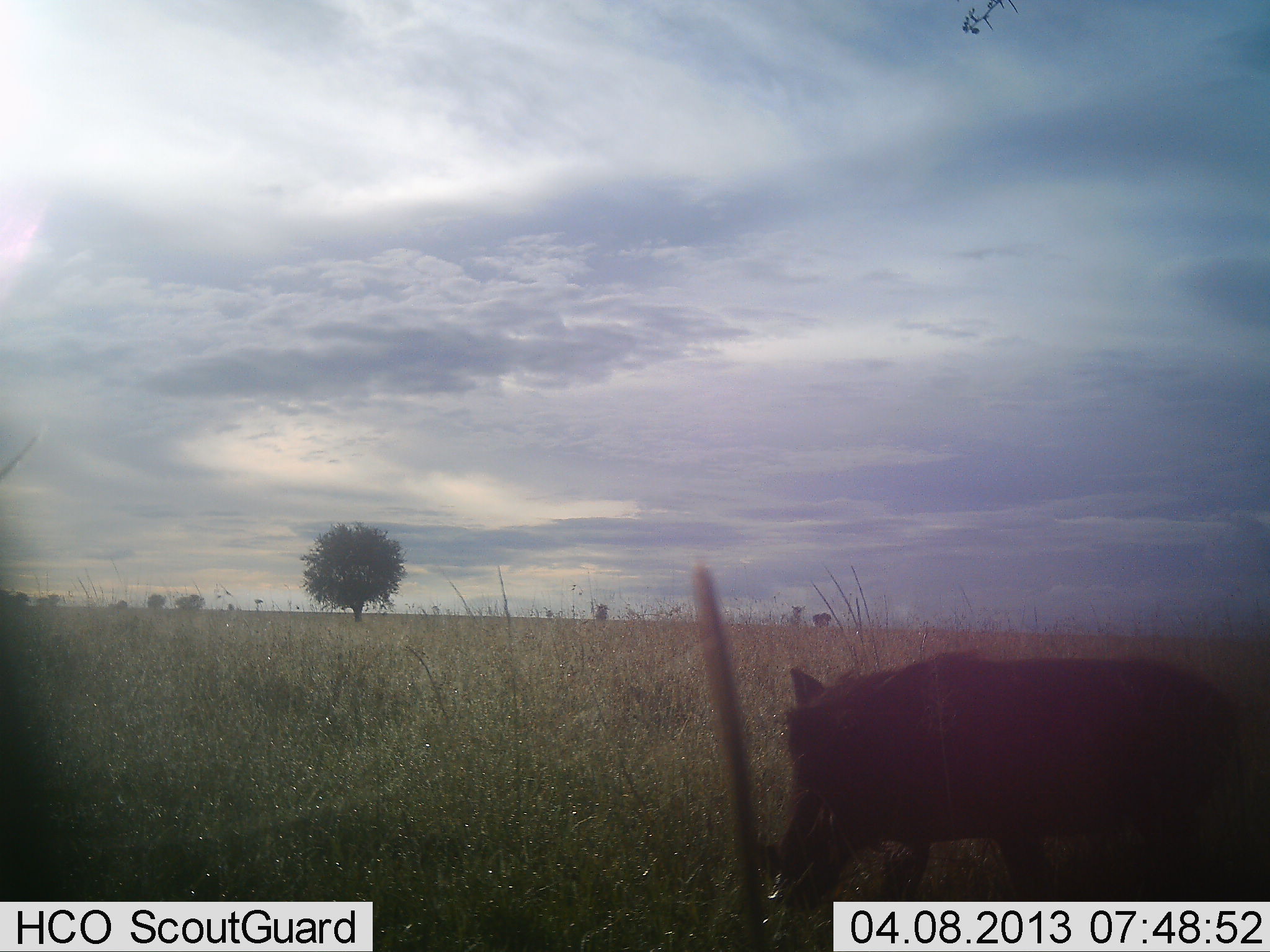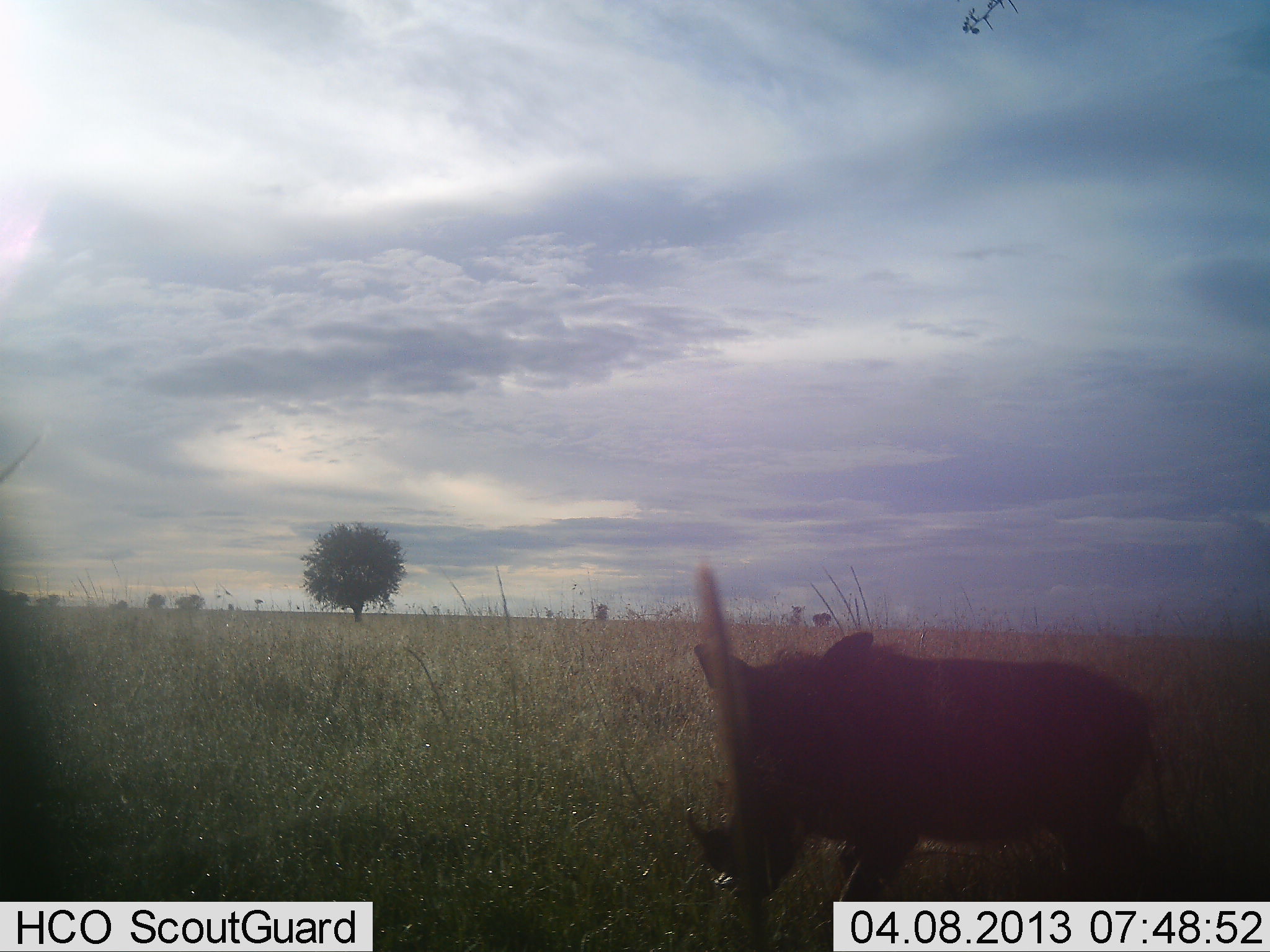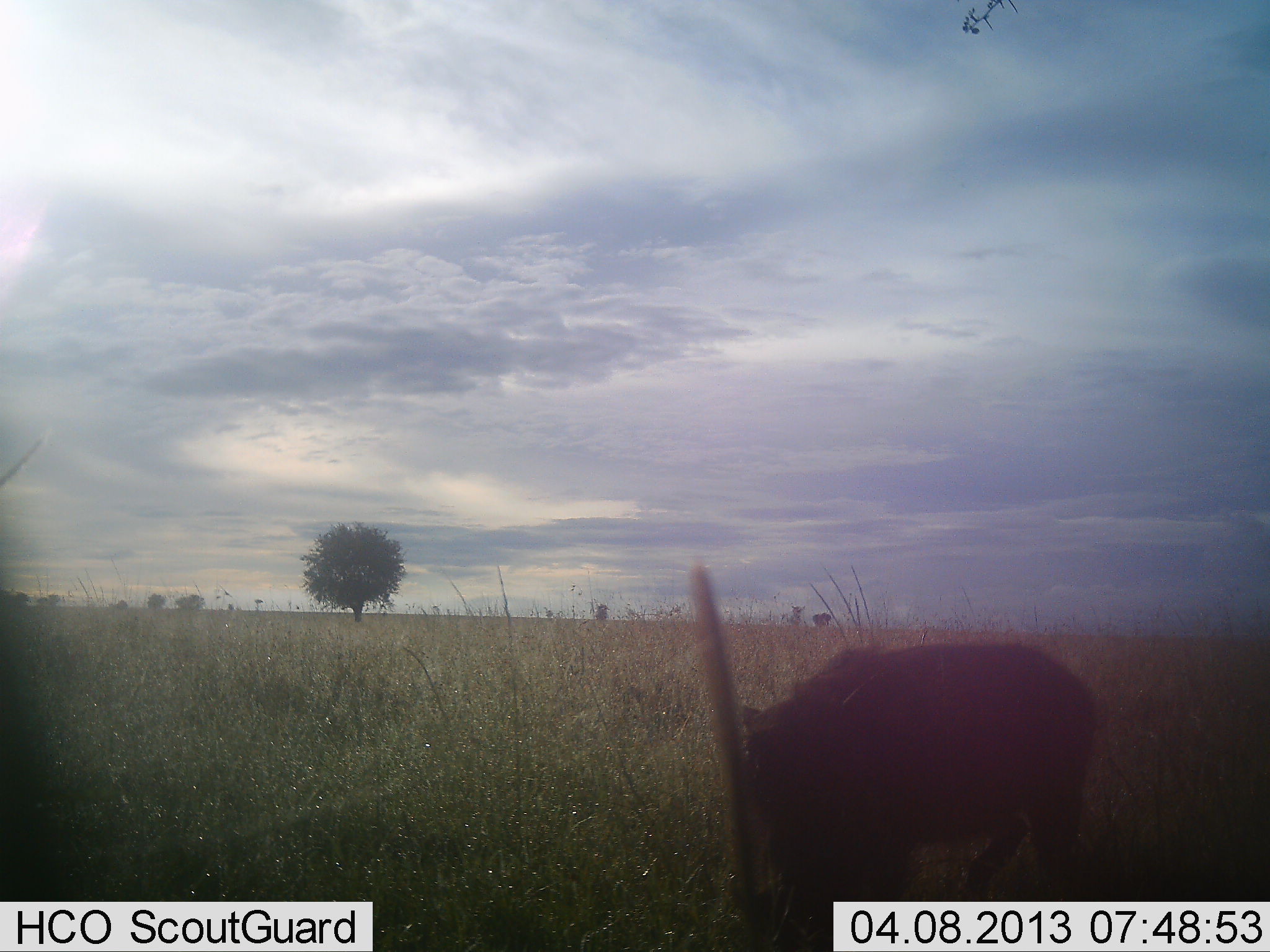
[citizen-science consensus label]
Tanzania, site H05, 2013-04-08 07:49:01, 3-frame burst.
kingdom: Animalia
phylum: Chordata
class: Mammalia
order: Artiodactyla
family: Suidae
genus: Phacochoerus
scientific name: Phacochoerus africanus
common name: warthog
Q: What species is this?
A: Warthog (Phacochoerus africanus).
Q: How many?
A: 1.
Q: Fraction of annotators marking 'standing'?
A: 32%.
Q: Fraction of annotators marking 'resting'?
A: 0%.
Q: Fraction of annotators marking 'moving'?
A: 63%.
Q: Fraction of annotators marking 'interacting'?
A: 0%.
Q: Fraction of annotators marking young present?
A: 0%.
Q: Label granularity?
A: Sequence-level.